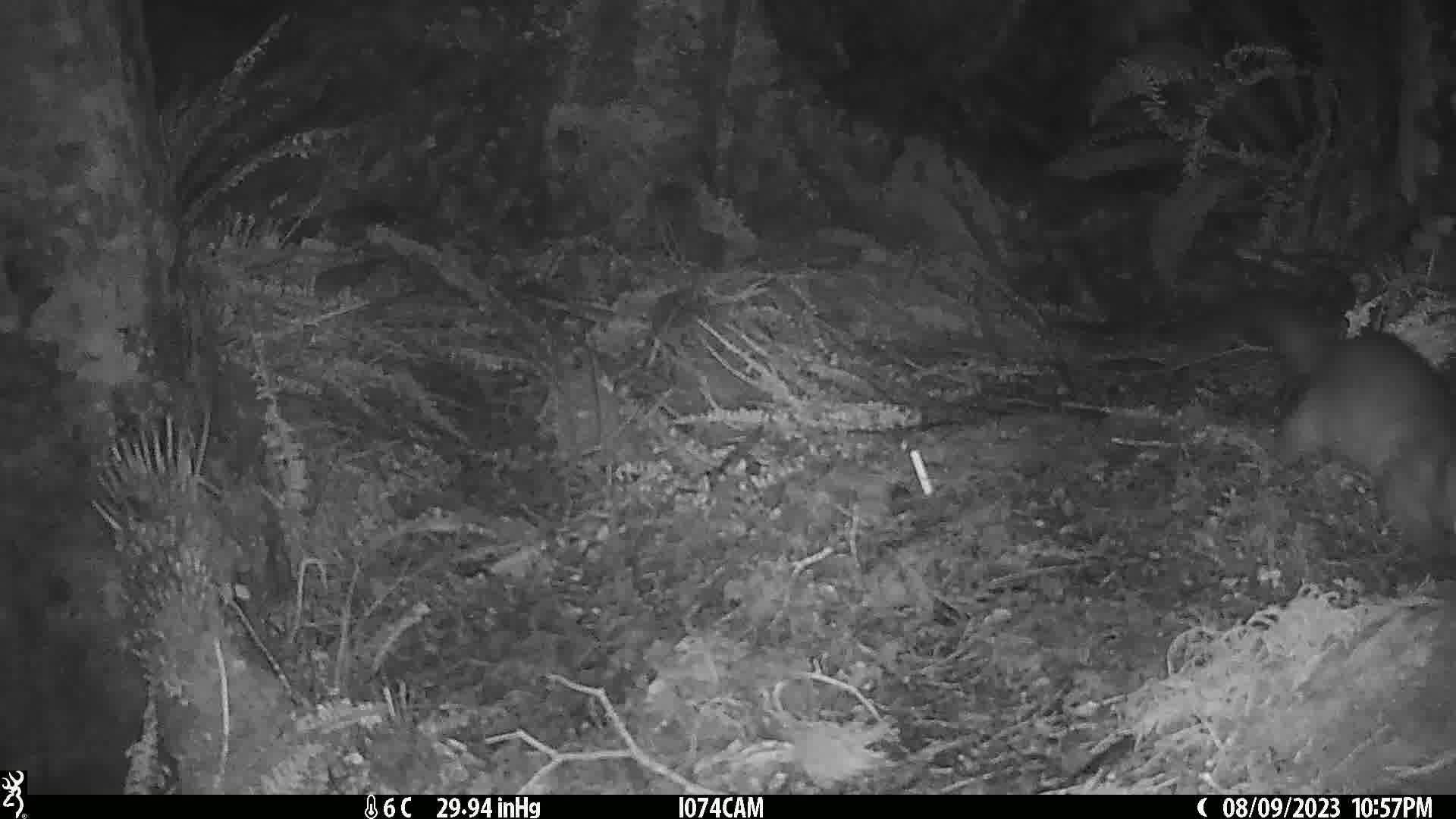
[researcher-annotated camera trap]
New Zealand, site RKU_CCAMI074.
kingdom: Animalia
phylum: Chordata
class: Mammalia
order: Diprotodontia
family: Phalangeridae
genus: Trichosurus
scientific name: Trichosurus vulpecula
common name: common brushtail possum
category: possum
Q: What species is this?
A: Possum (common brushtail possum) (Trichosurus vulpecula).